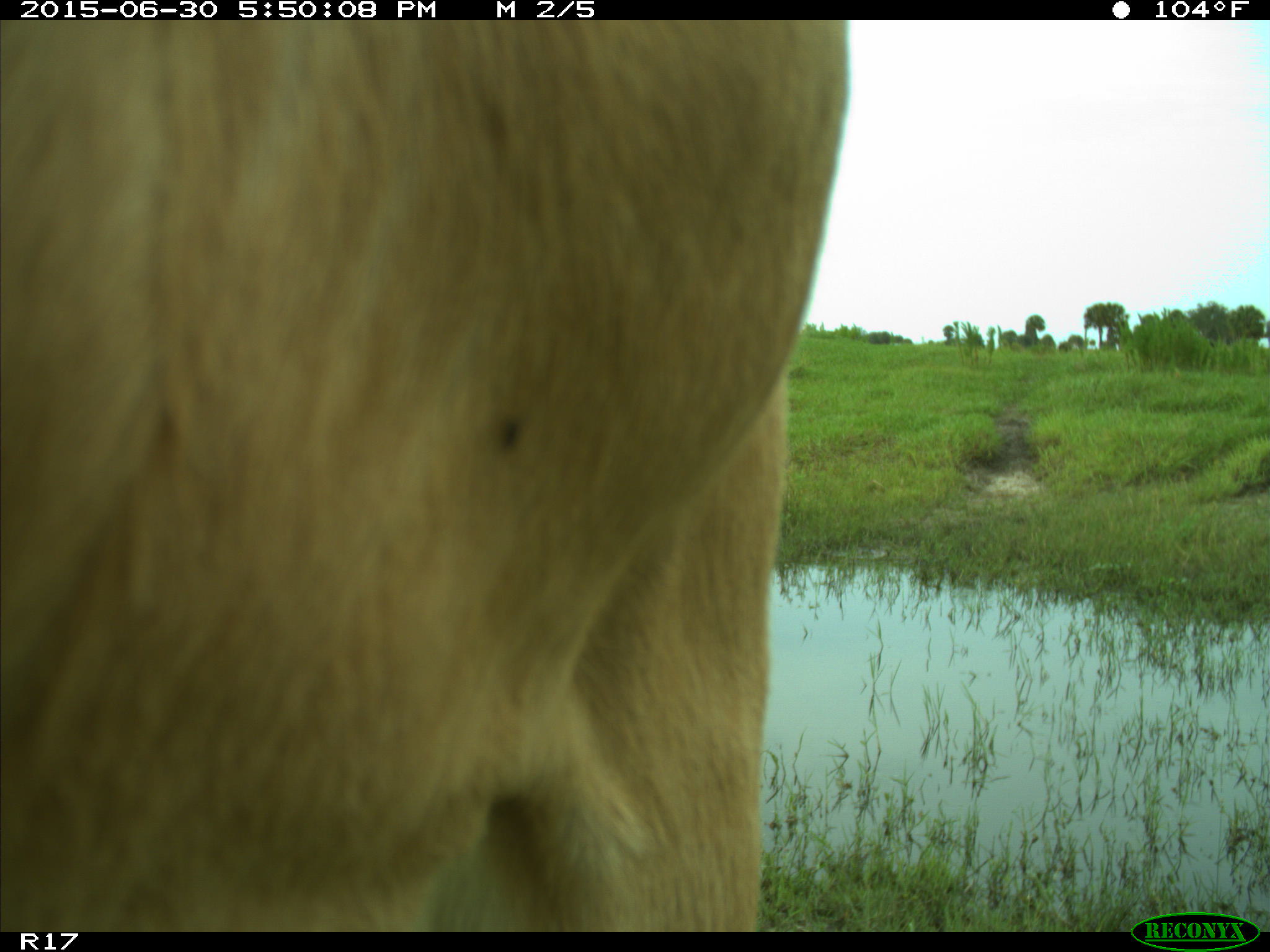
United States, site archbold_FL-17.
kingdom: Animalia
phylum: Chordata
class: Mammalia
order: Artiodactyla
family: Bovidae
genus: Bos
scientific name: Bos taurus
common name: domestic cow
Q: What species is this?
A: Bos taurus (domestic cow).